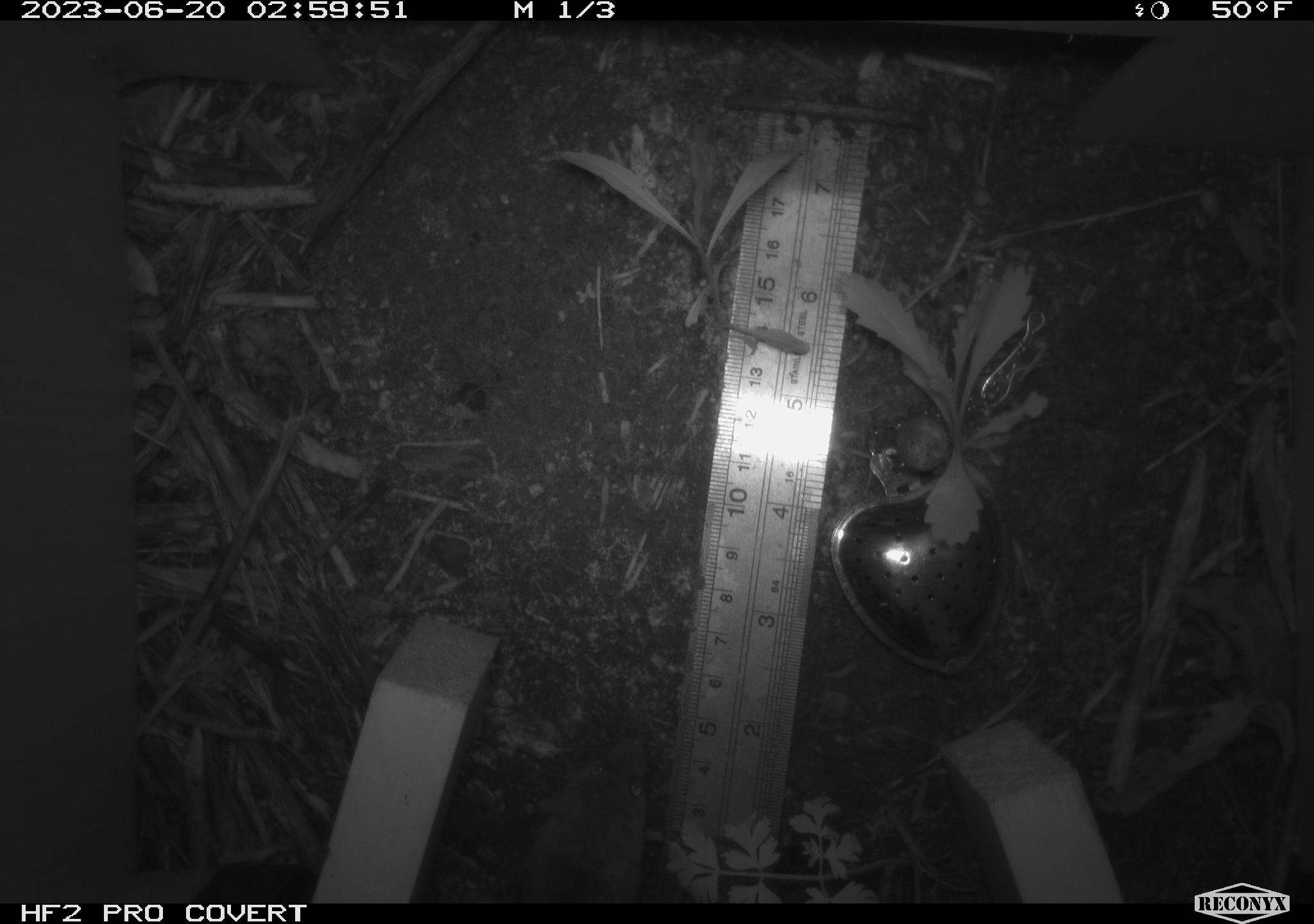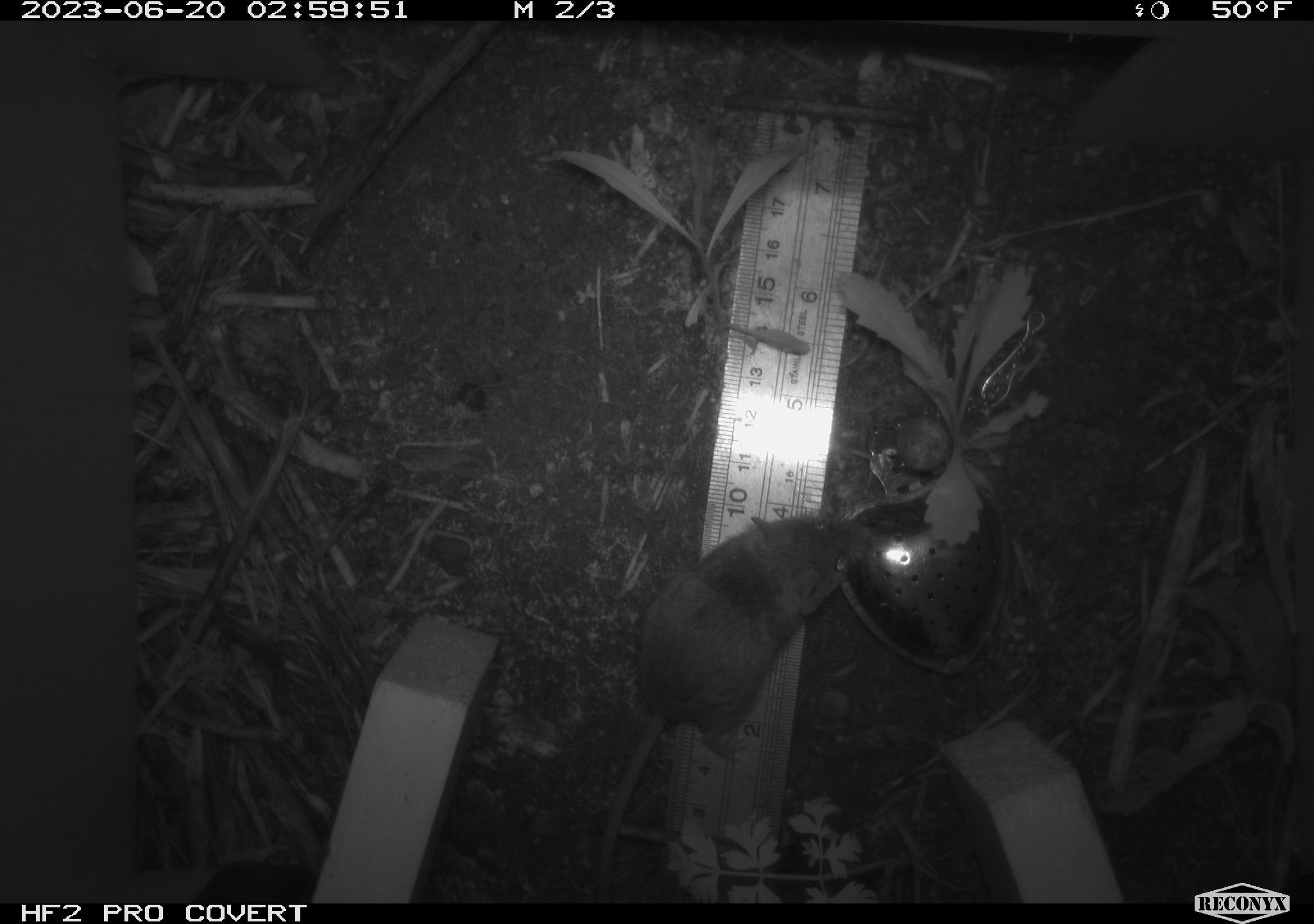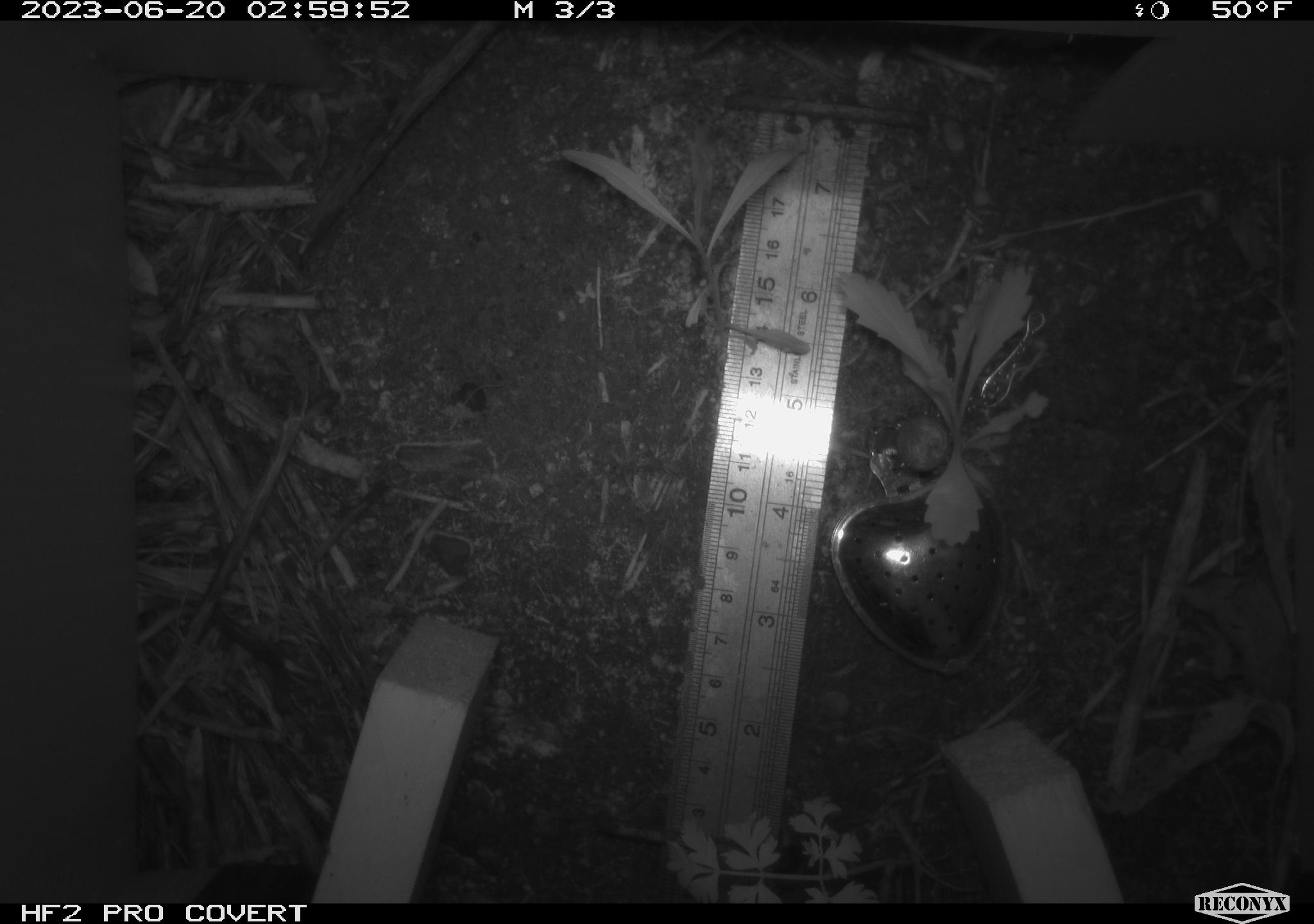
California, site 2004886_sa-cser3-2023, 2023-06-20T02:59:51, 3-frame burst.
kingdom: Animalia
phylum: Chordata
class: Mammalia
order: Rodentia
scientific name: Rodentia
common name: mouse species